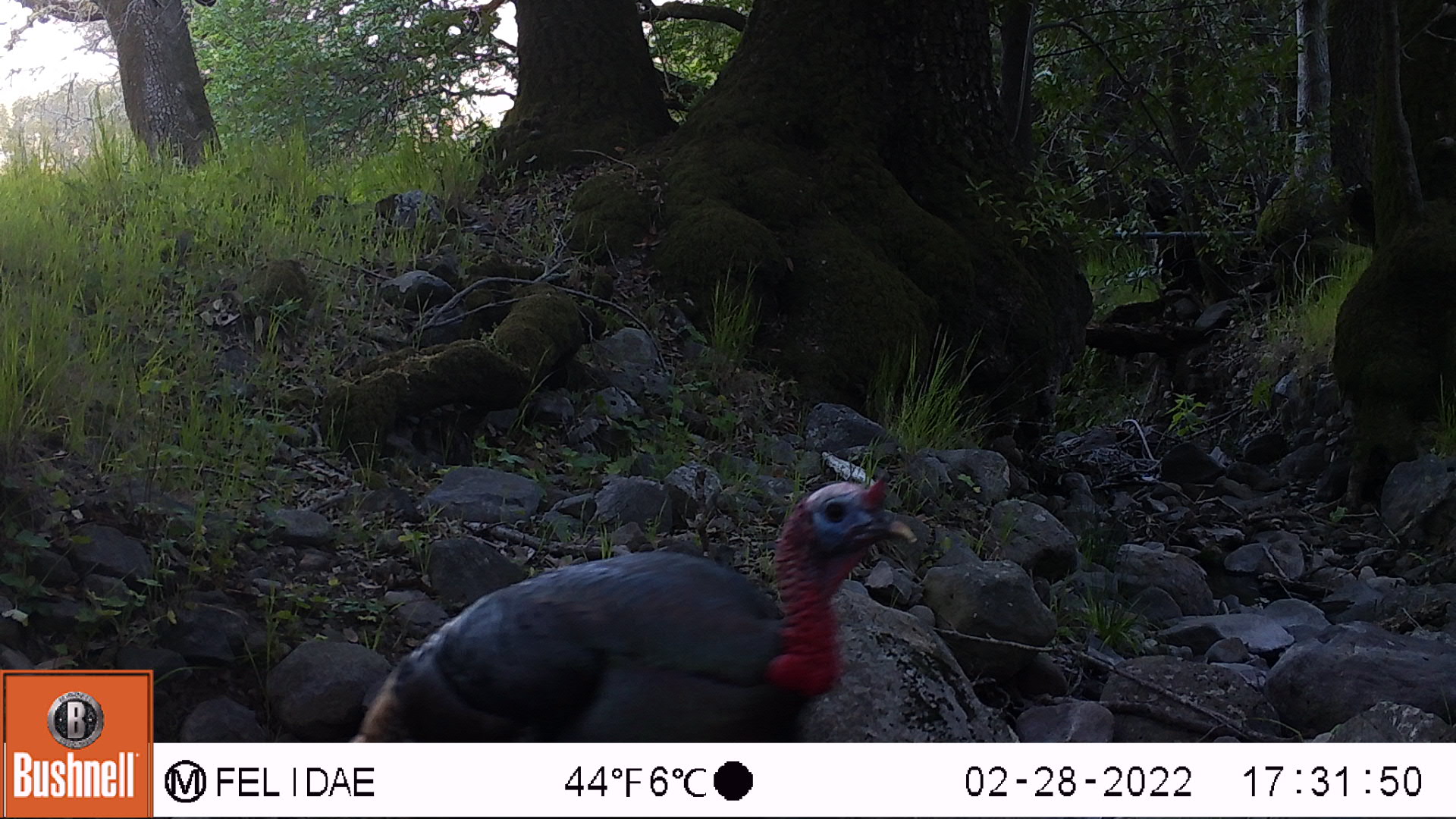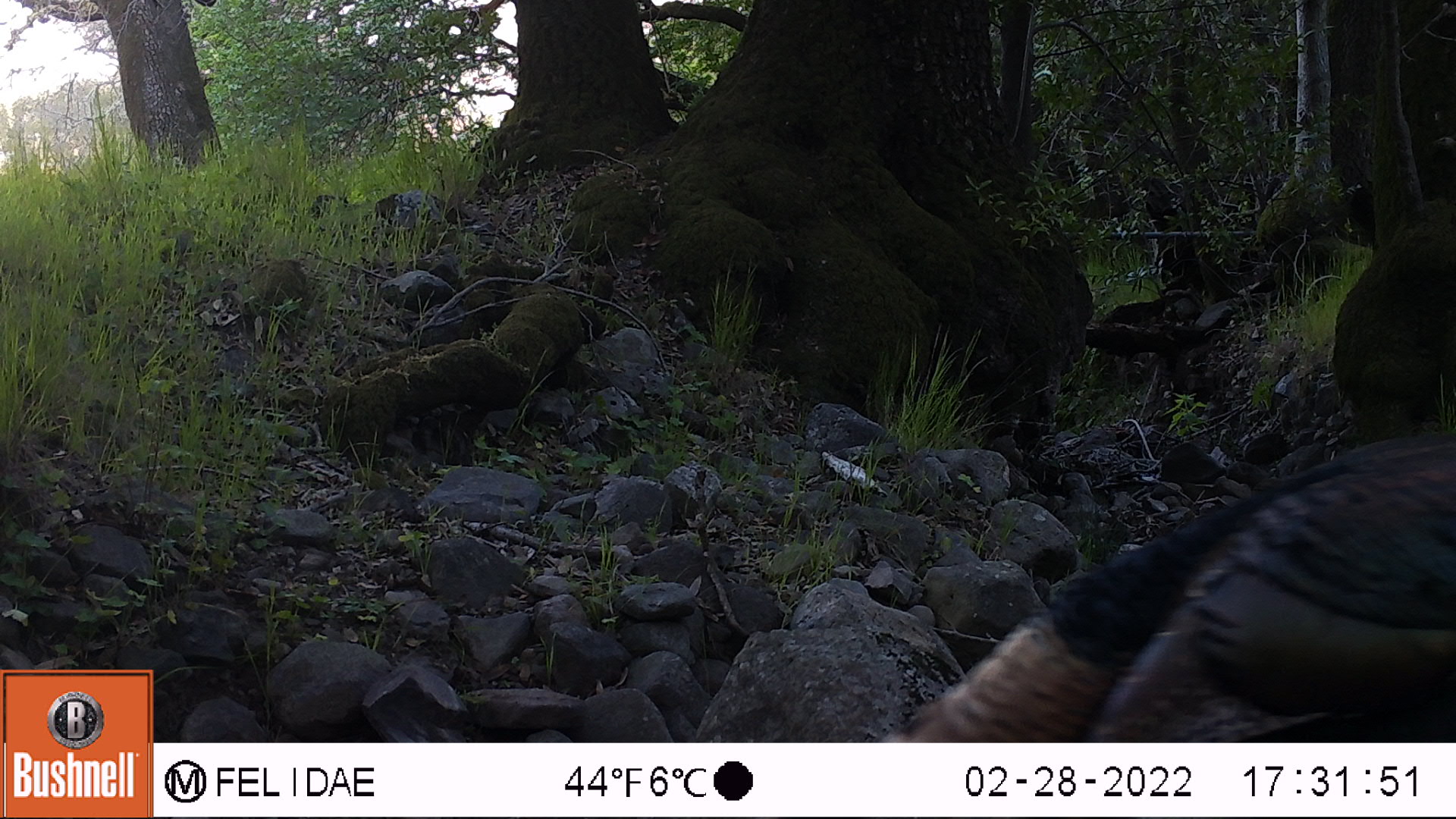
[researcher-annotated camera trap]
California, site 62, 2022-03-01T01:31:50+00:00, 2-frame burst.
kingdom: Animalia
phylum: Chordata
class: Aves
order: Galliformes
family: Phasianidae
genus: Meleagris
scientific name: Meleagris gallopavo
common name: turkey